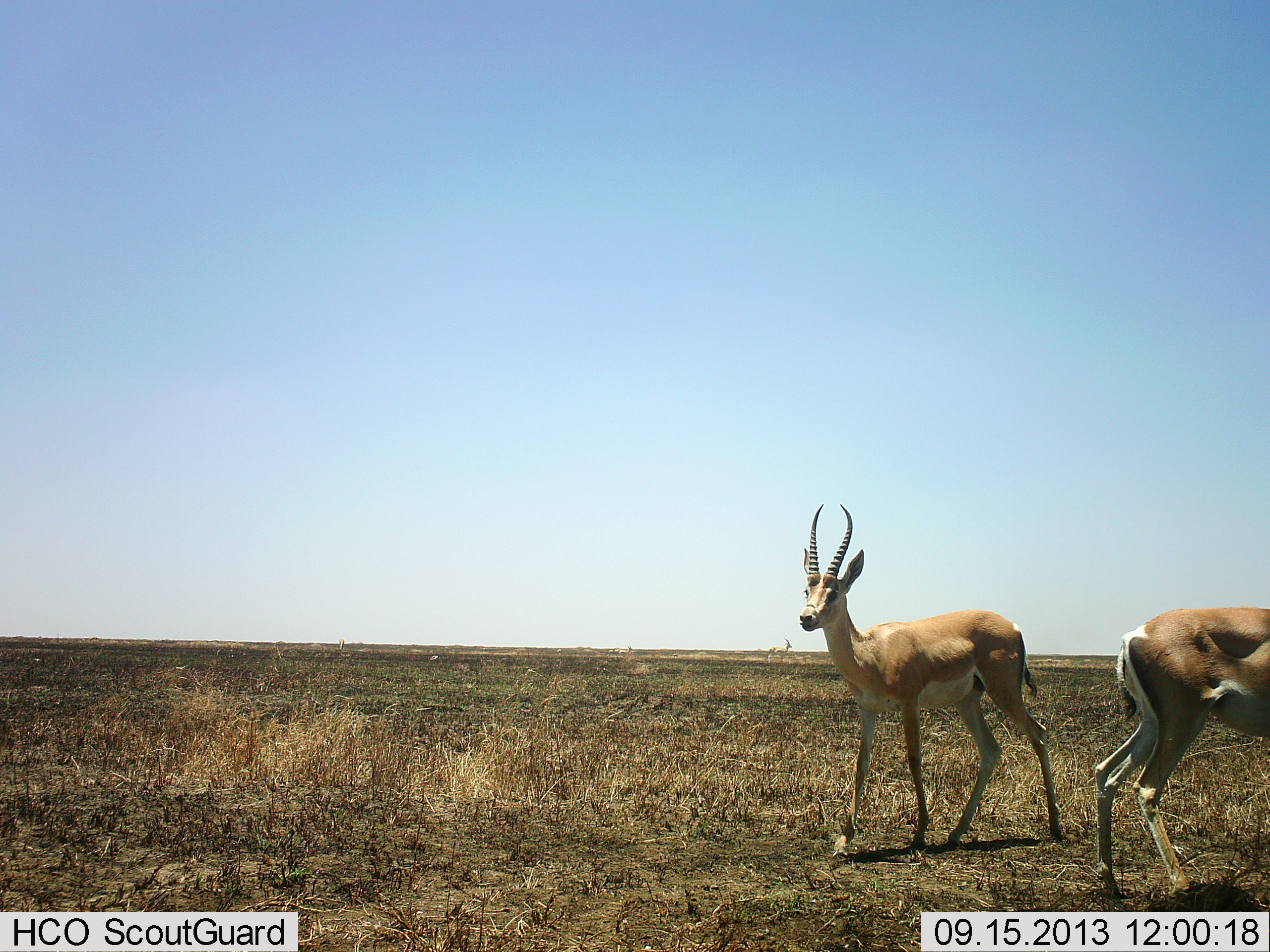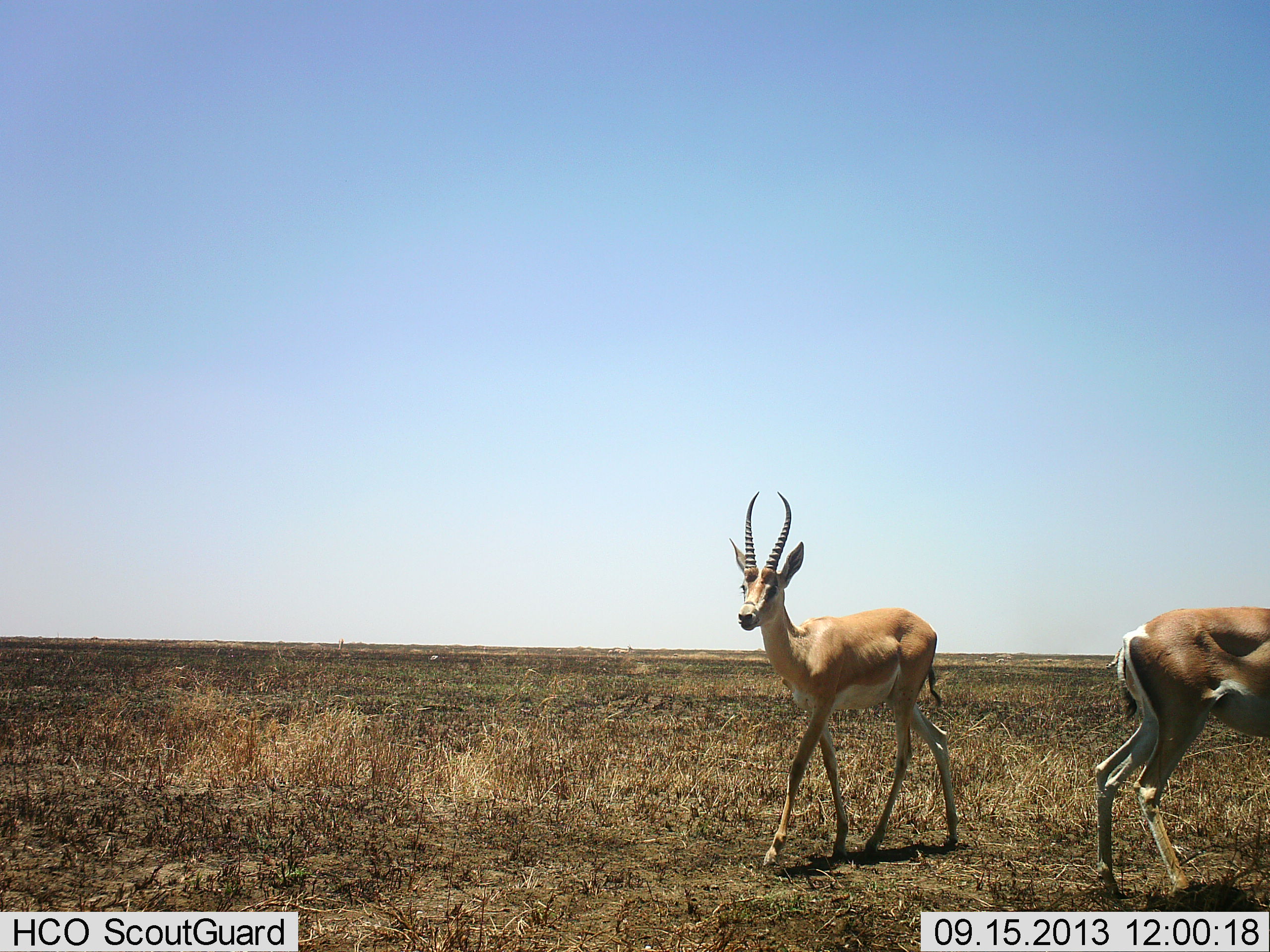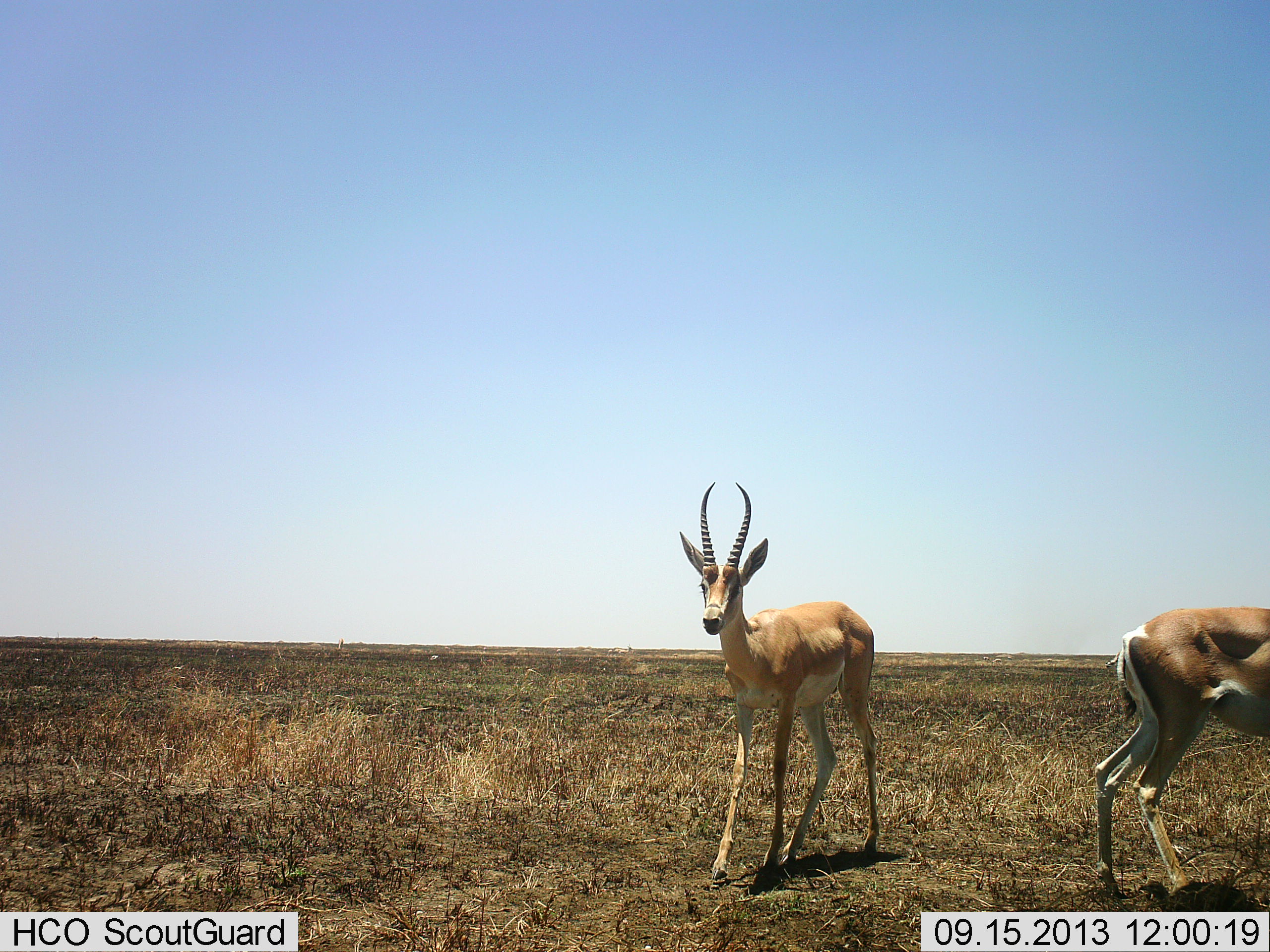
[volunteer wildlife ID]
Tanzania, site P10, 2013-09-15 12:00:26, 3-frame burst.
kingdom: Animalia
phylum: Chordata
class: Mammalia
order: Artiodactyla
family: Bovidae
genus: Nanger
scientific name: Nanger granti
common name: grant's gazelle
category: gazellegrants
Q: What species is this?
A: Gazellegrants (grant's gazelle) (Nanger granti).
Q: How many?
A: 2.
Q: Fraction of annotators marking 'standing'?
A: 81%.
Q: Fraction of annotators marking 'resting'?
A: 3%.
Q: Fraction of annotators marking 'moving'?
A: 81%.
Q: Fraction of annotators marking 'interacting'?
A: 0%.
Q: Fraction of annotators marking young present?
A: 0%.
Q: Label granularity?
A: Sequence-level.